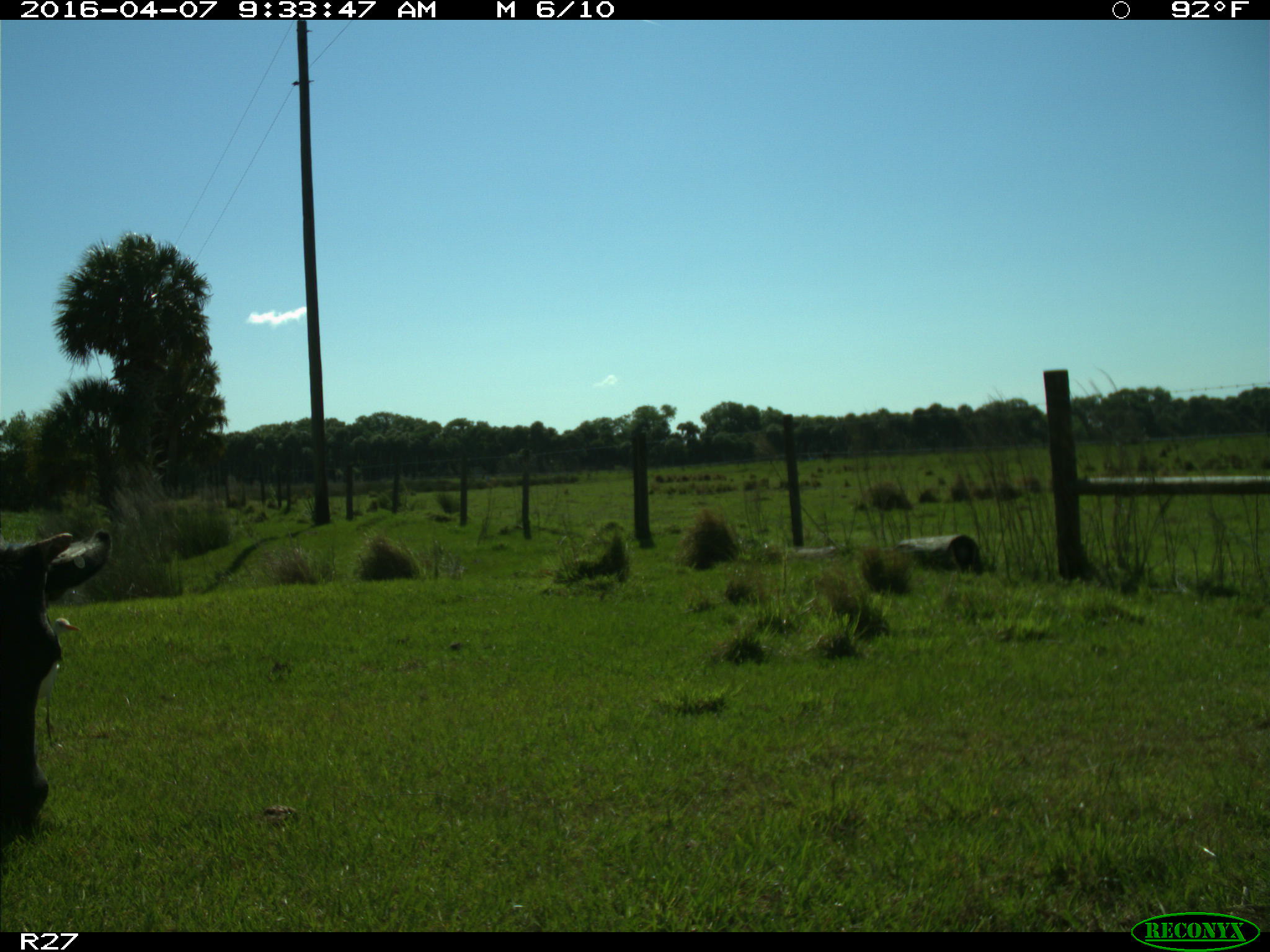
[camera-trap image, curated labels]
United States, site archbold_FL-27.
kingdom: Animalia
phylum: Chordata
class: Mammalia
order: Artiodactyla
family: Bovidae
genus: Bos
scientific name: Bos taurus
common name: domestic cow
Bos taurus (domestic cow).